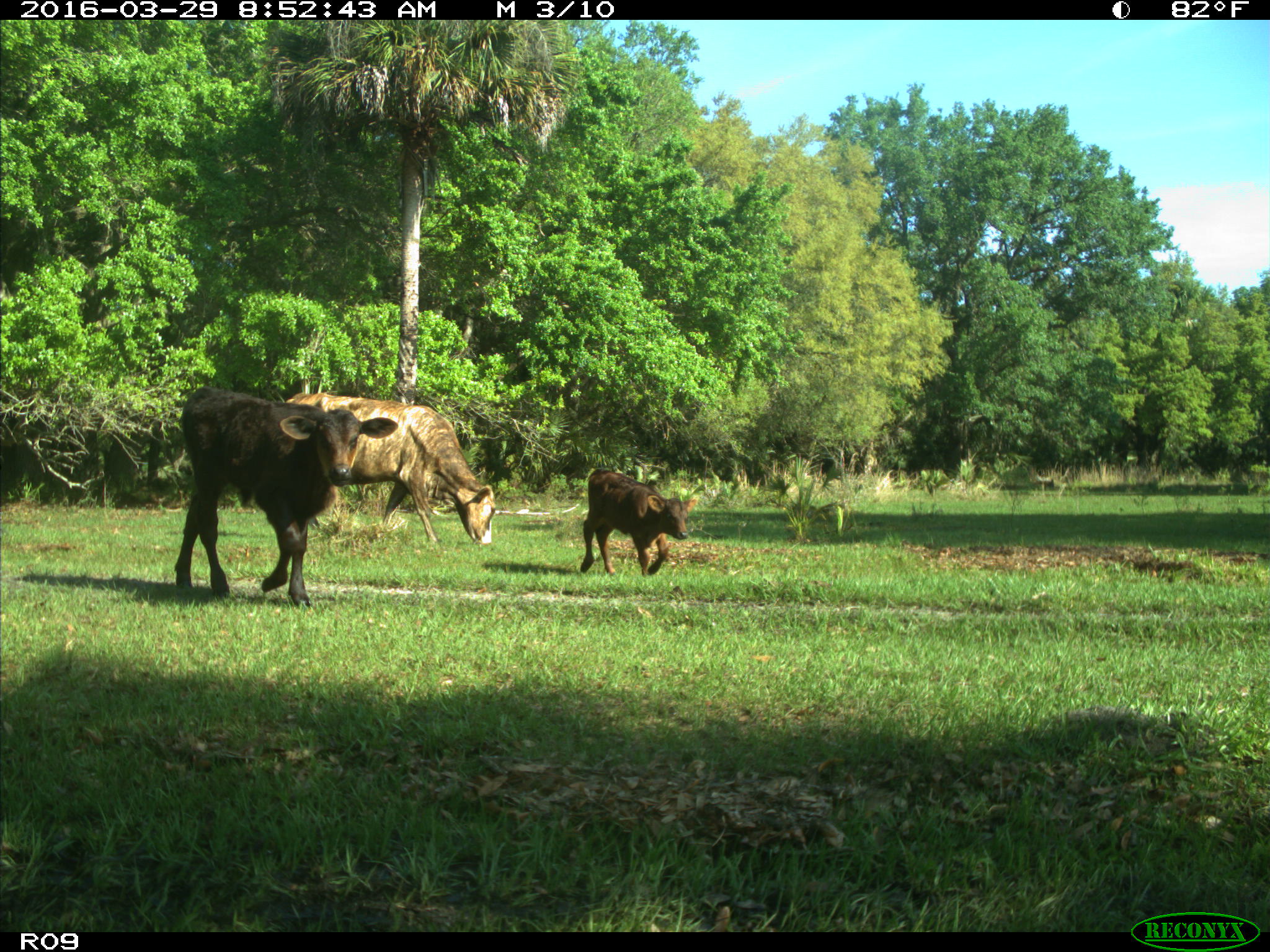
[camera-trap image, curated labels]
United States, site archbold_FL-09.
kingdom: Animalia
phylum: Chordata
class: Mammalia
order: Artiodactyla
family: Bovidae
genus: Bos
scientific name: Bos taurus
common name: domestic cow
Bos taurus (domestic cow).